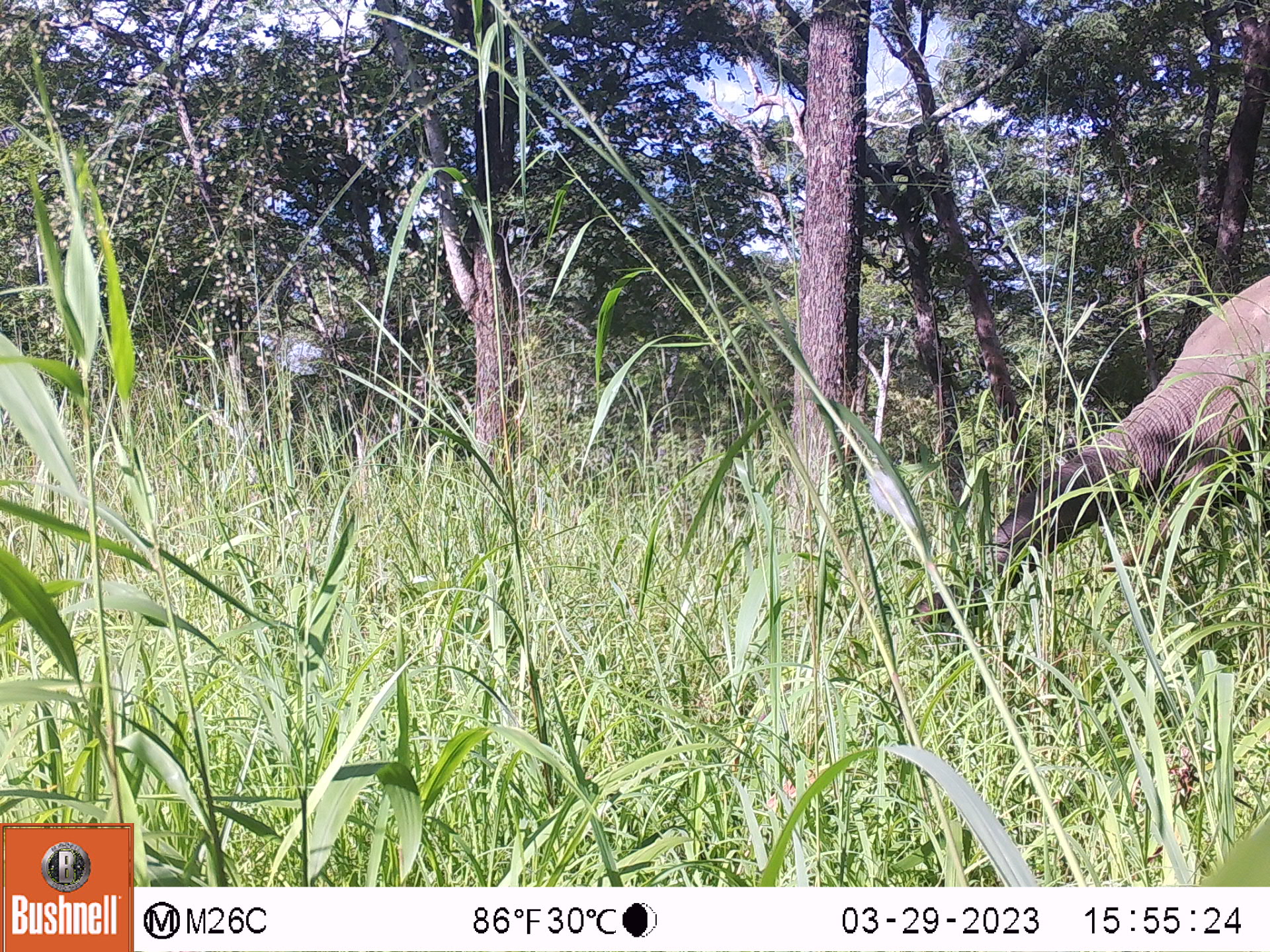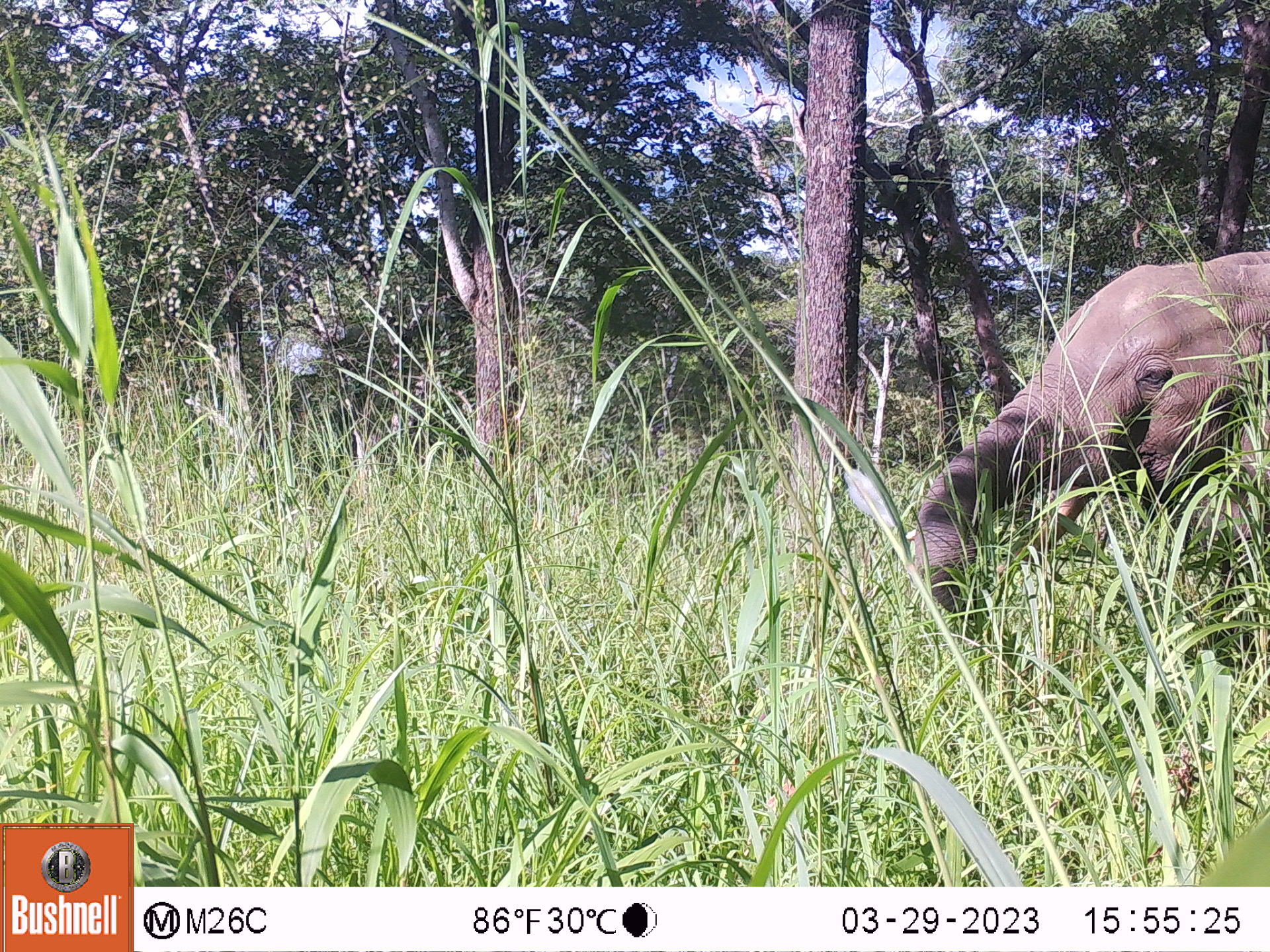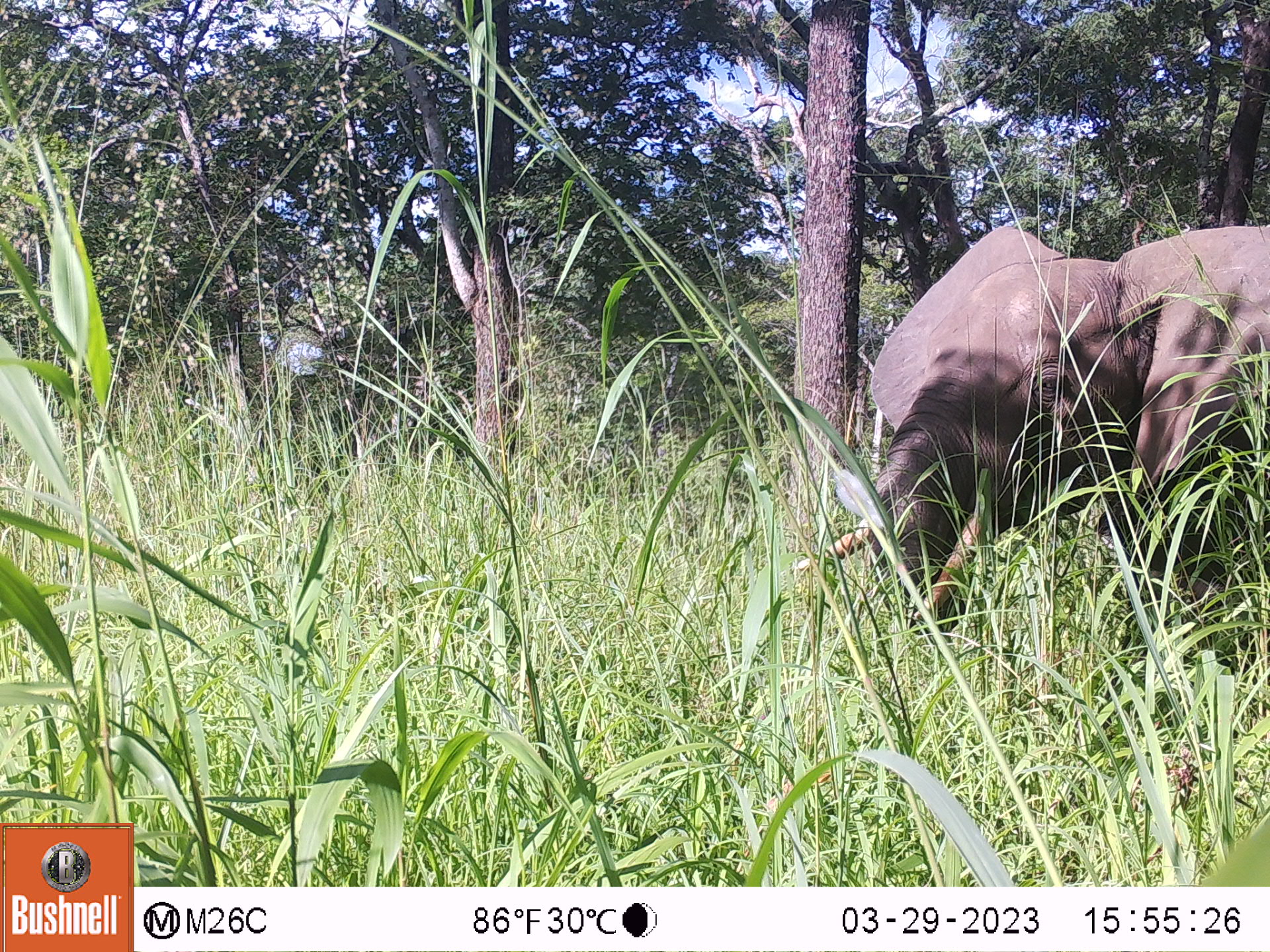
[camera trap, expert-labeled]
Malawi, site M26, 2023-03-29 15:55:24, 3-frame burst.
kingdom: Animalia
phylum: Chordata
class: Mammalia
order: Proboscidea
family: Elephantidae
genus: Loxodonta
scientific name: Loxodonta africana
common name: african savanna elephant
African savanna elephant (Loxodonta africana), count 1.